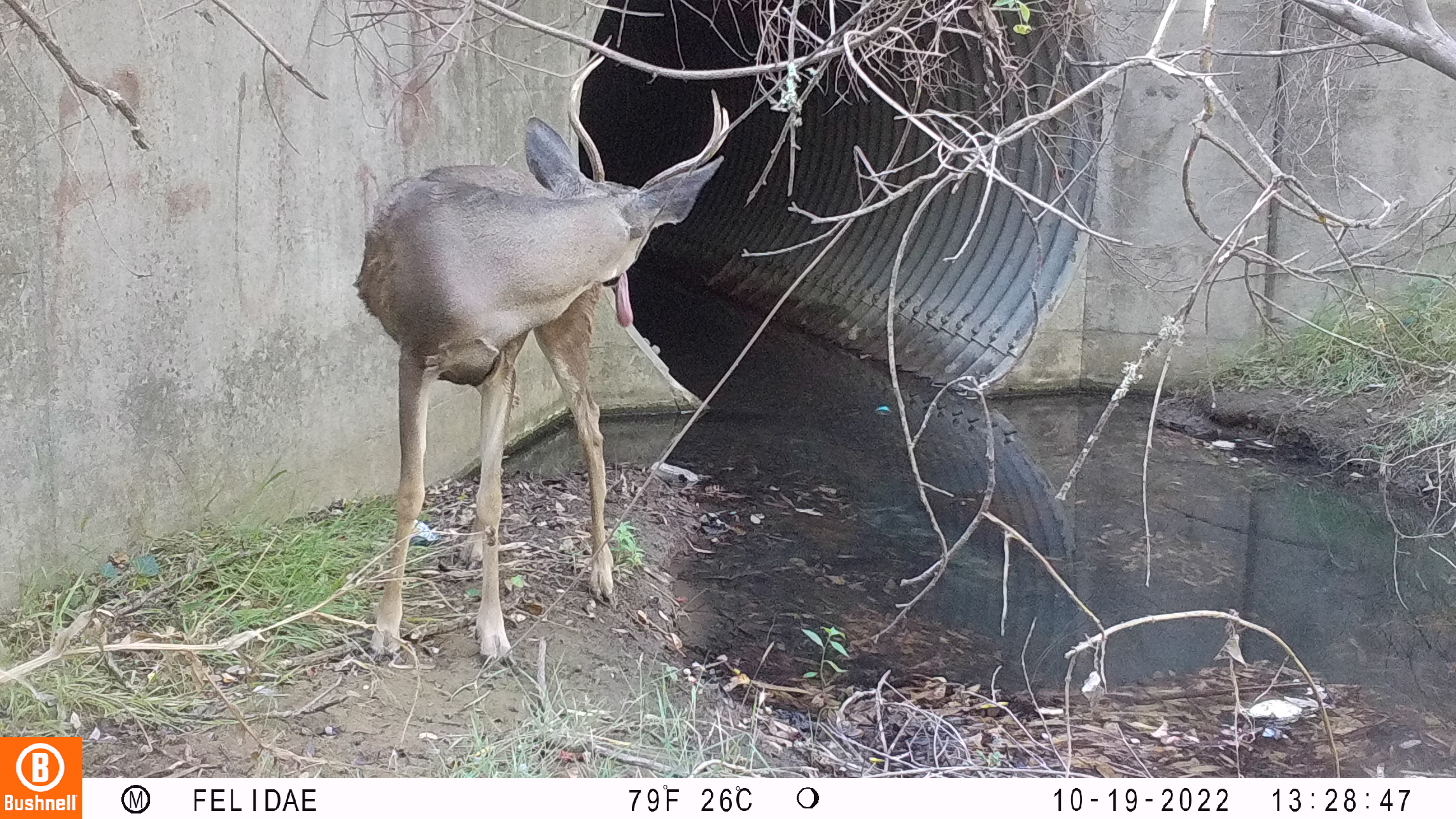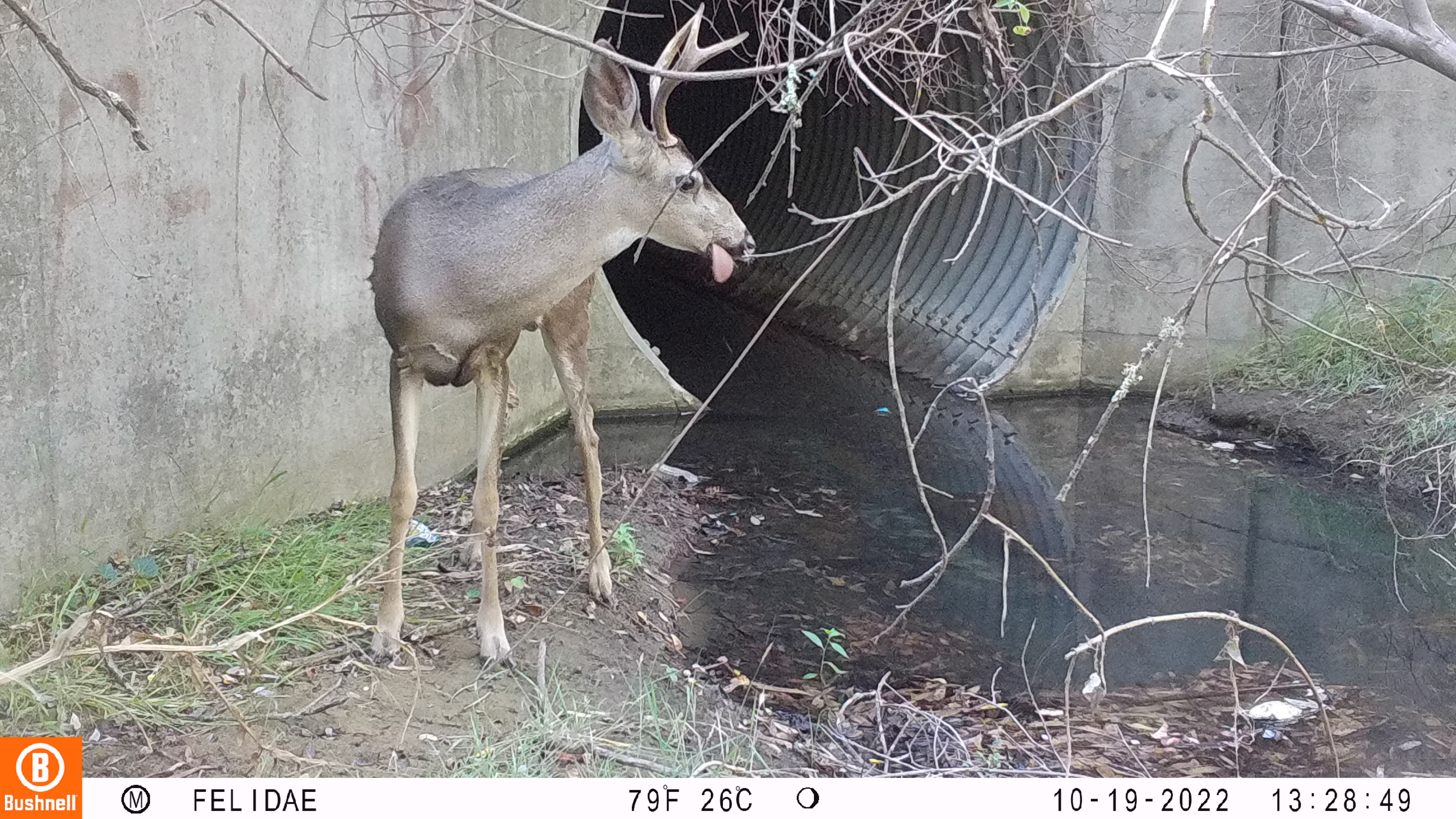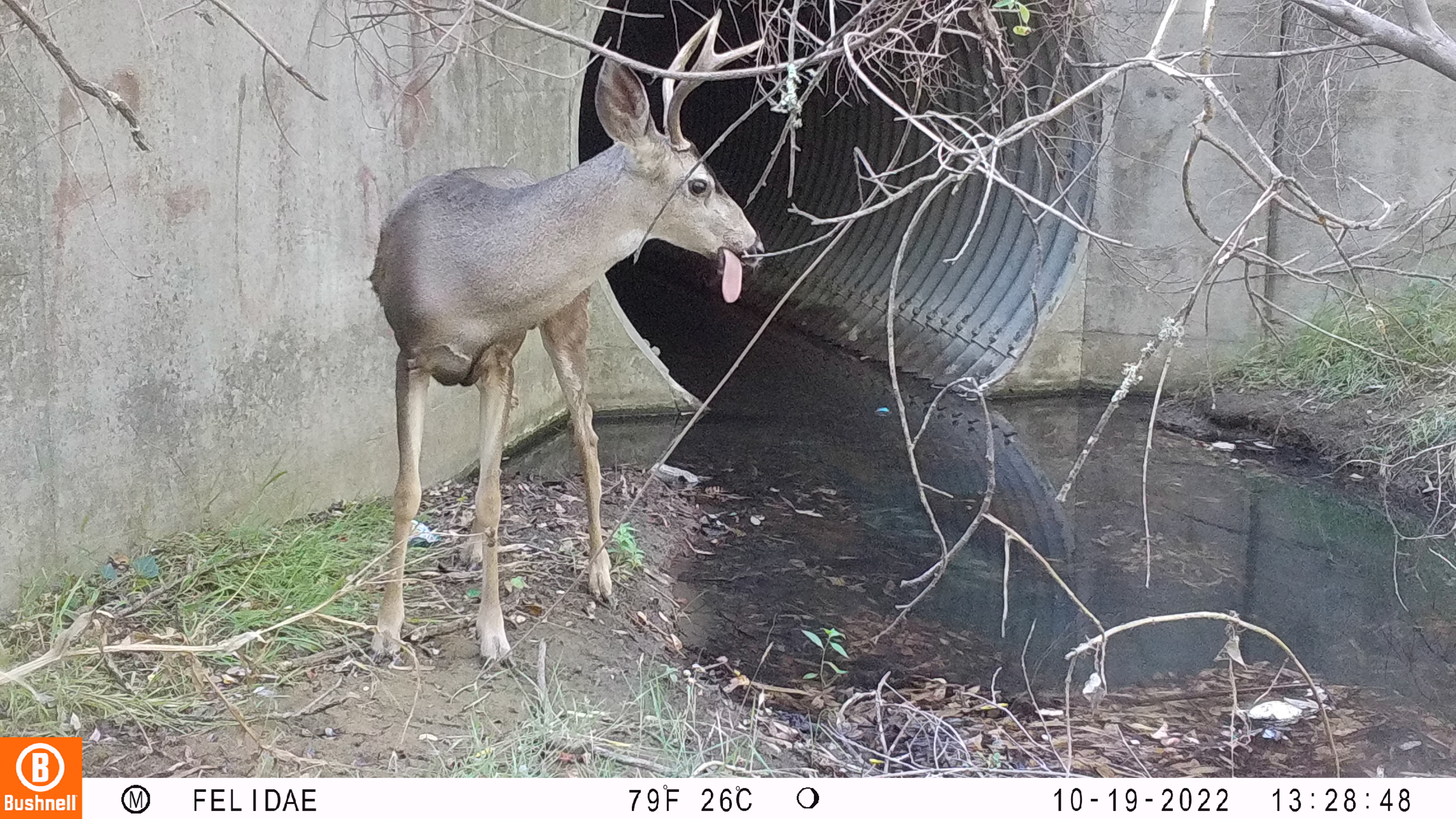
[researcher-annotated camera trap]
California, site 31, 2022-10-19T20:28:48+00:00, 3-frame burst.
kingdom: Animalia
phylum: Chordata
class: Mammalia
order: Artiodactyla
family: Cervidae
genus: Odocoileus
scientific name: Odocoileus hemionus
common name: mule deer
Mule deer (Odocoileus hemionus).